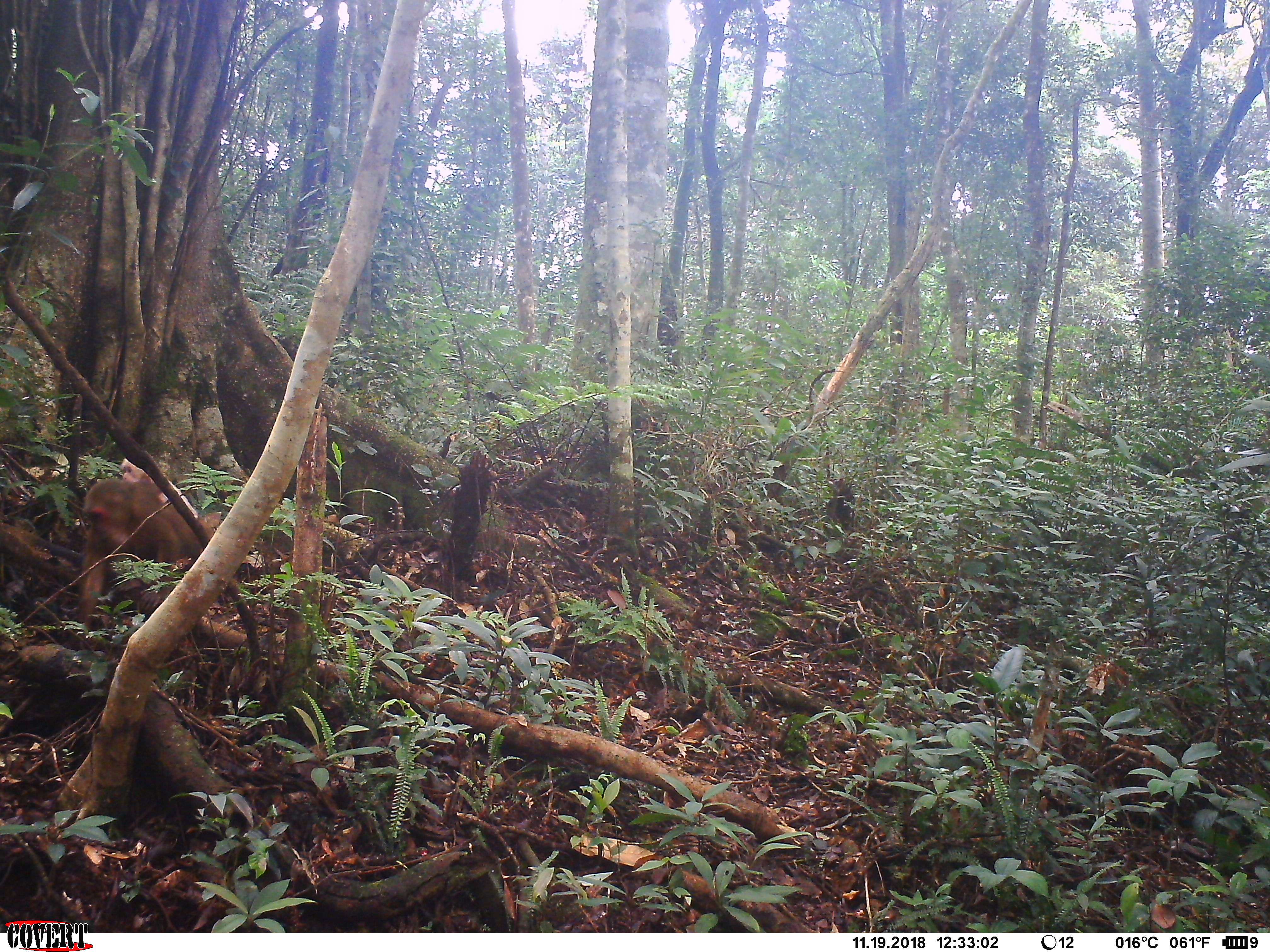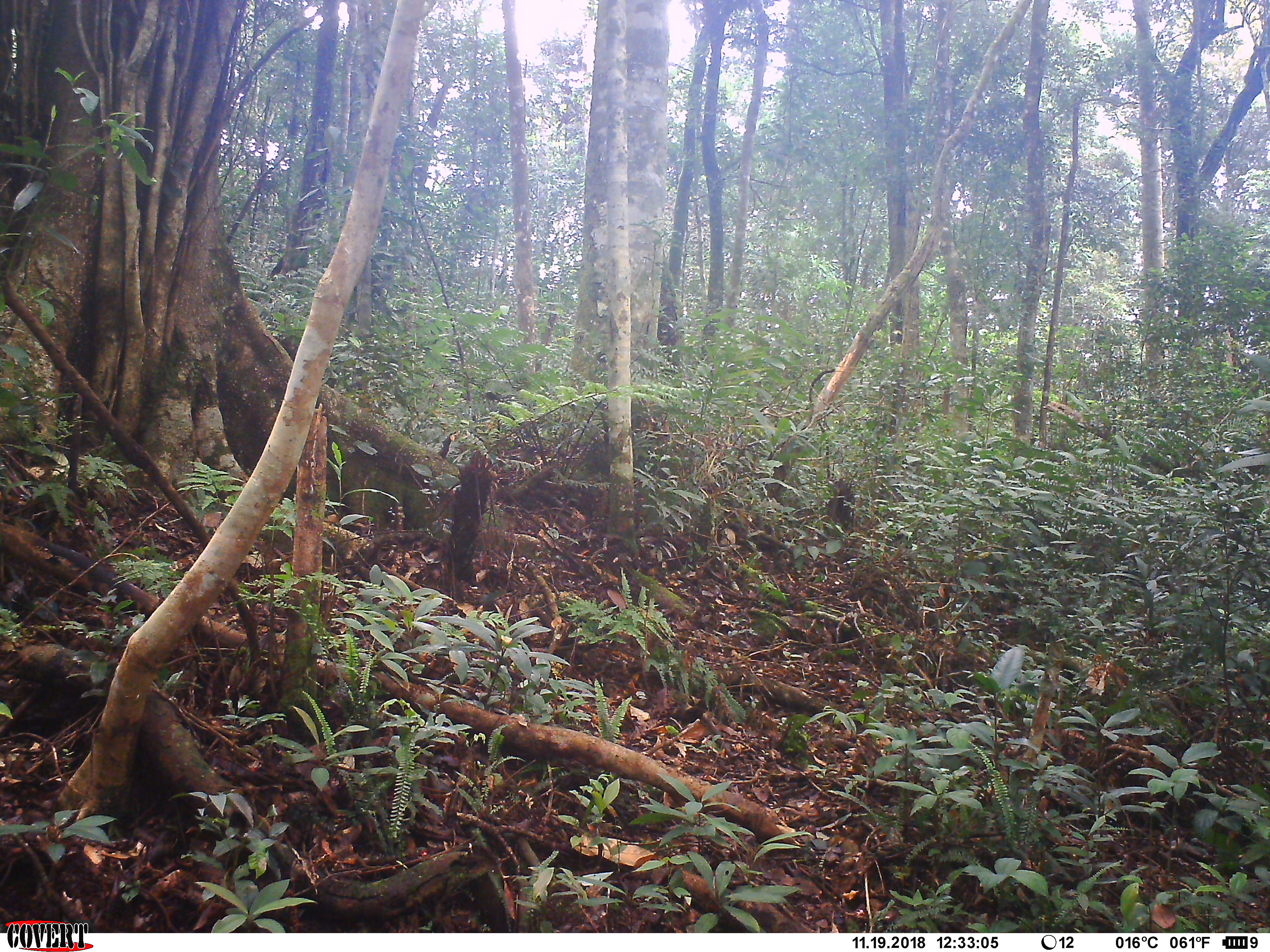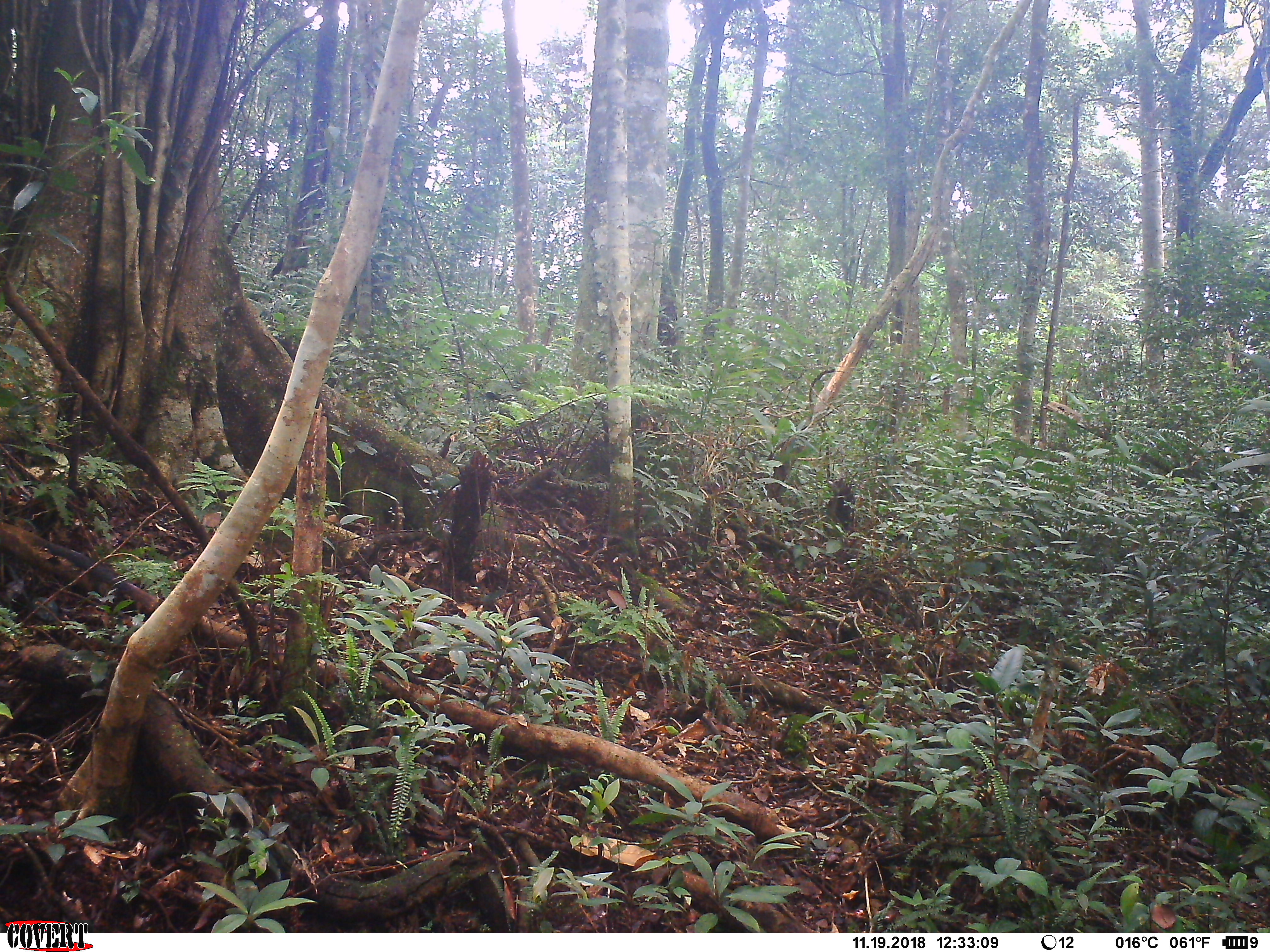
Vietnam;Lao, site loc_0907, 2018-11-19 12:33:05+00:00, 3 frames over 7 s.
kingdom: Animalia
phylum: Chordata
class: Mammalia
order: Primates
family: Cercopithecidae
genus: Macaca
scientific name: Macaca arctoides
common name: stump-tailed macaque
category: stump tailed macaque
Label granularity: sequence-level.